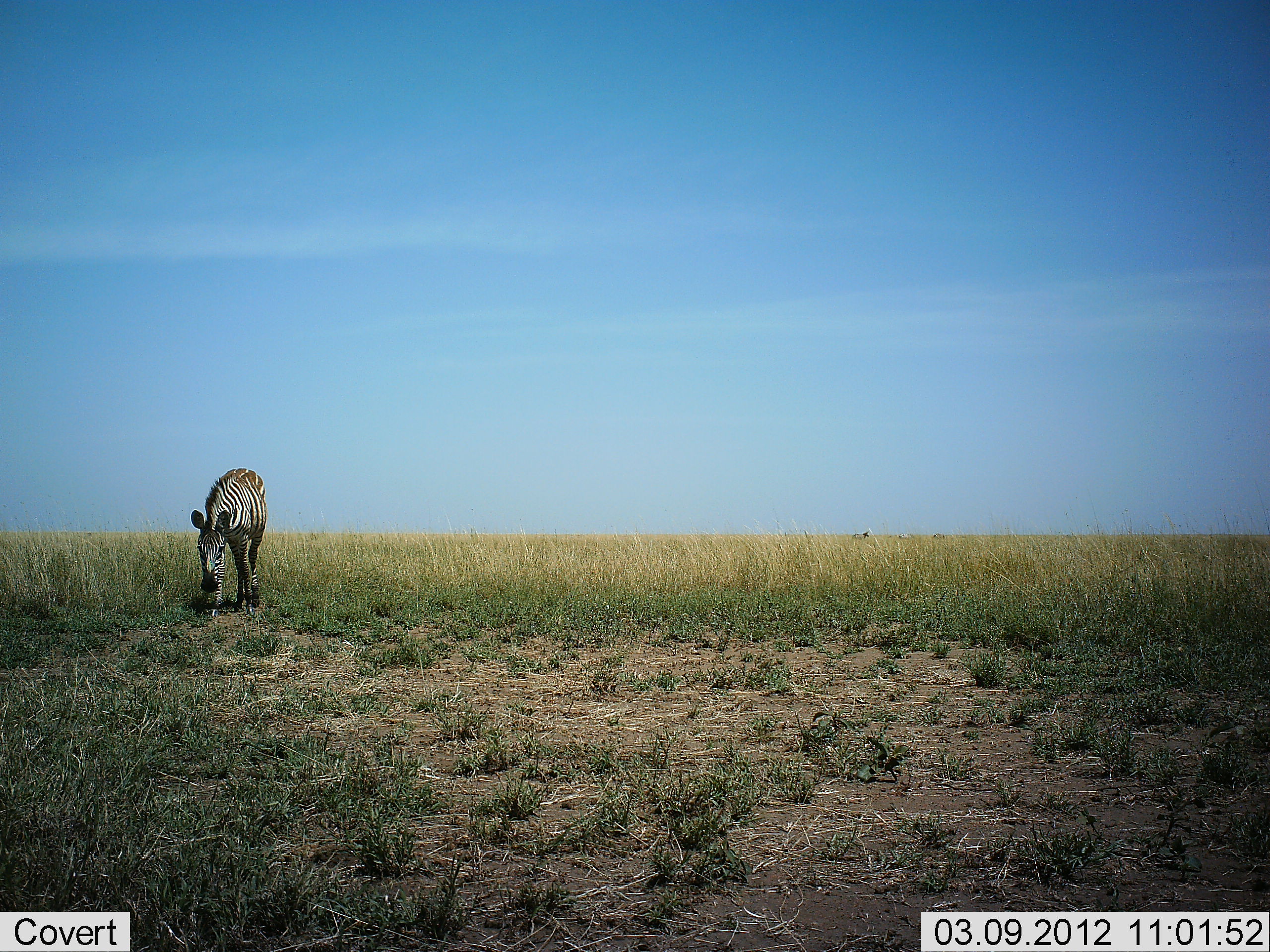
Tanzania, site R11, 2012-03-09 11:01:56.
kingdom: Animalia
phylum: Chordata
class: Mammalia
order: Perissodactyla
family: Equidae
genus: Equus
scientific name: Equus quagga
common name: plains zebra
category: zebra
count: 1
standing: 33%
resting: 0%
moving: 21%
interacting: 0%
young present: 0%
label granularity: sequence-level